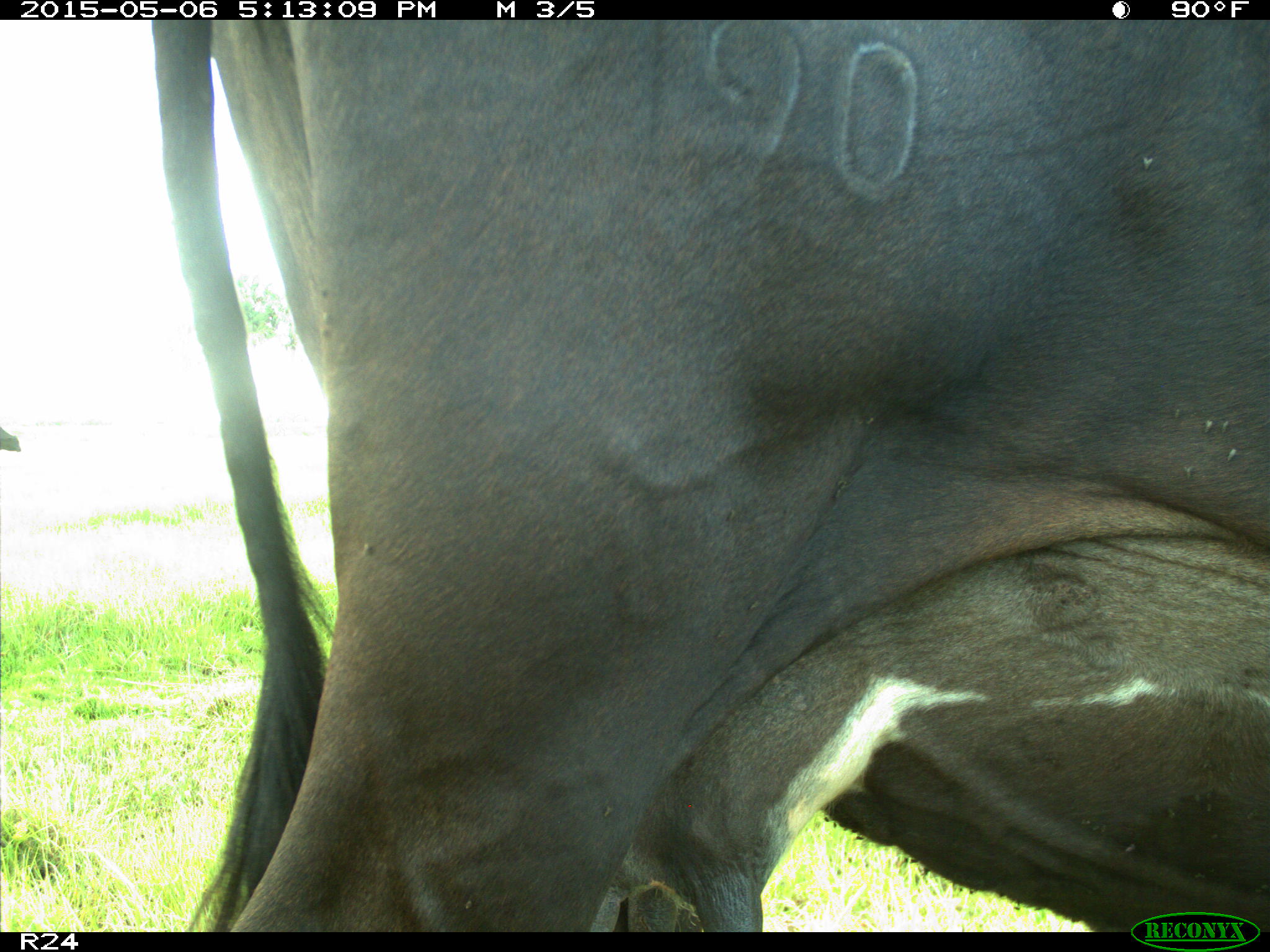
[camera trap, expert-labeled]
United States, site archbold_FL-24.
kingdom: Animalia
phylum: Chordata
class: Mammalia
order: Artiodactyla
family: Bovidae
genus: Bos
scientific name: Bos taurus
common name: domestic cow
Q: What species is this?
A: Bos taurus (domestic cow).